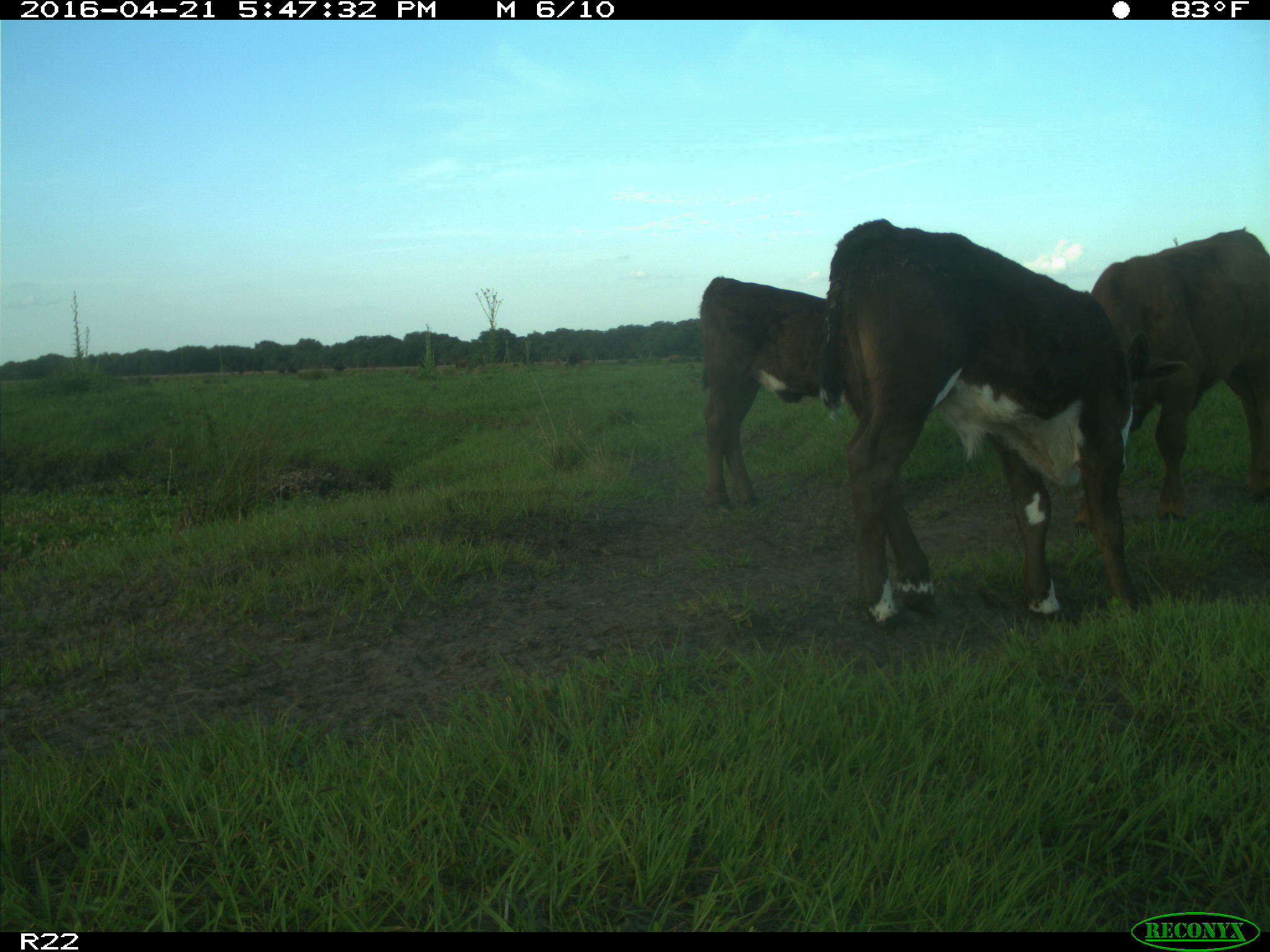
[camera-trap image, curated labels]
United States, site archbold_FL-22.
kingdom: Animalia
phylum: Chordata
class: Mammalia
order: Artiodactyla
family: Bovidae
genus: Bos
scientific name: Bos taurus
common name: domestic cow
Bos taurus (domestic cow).